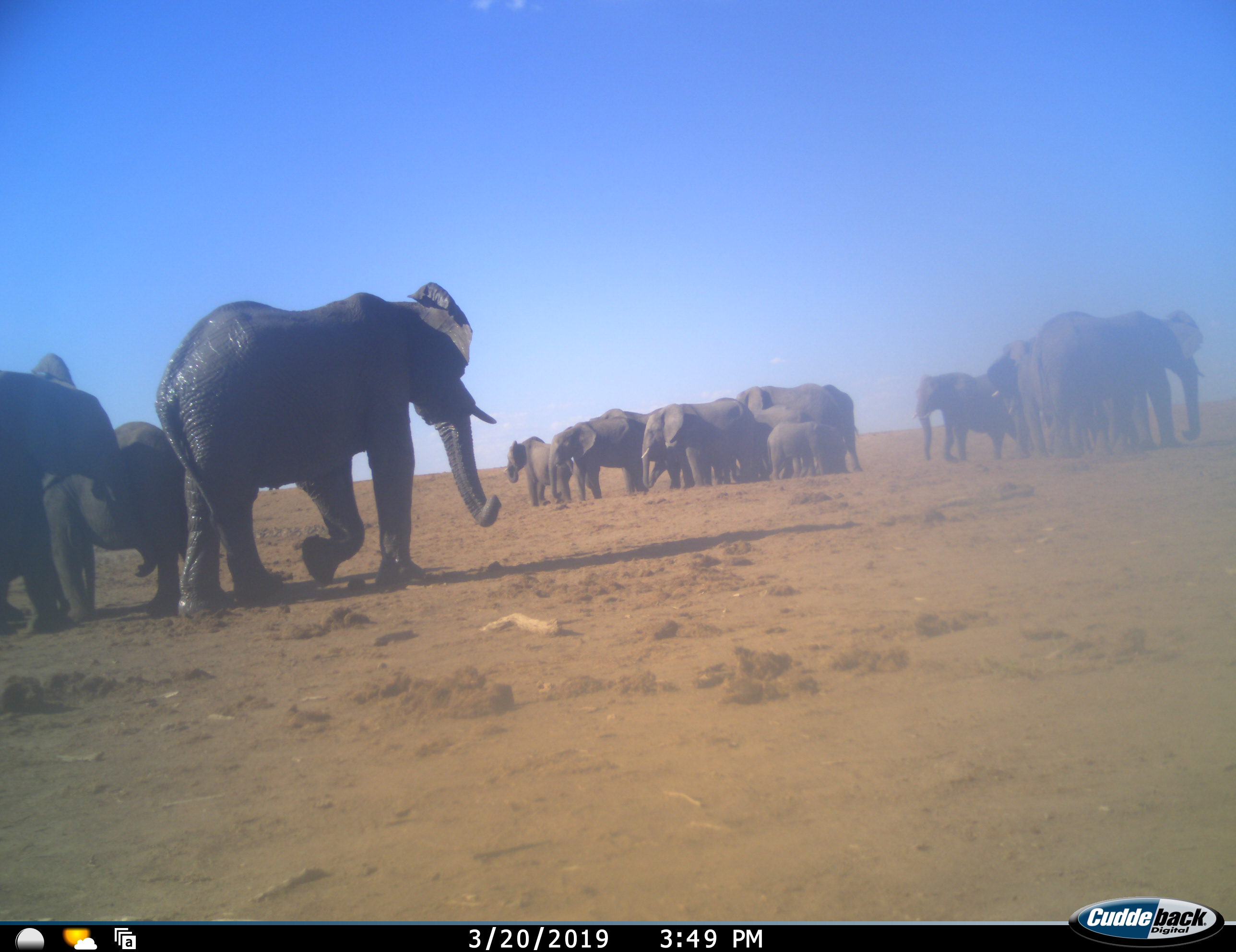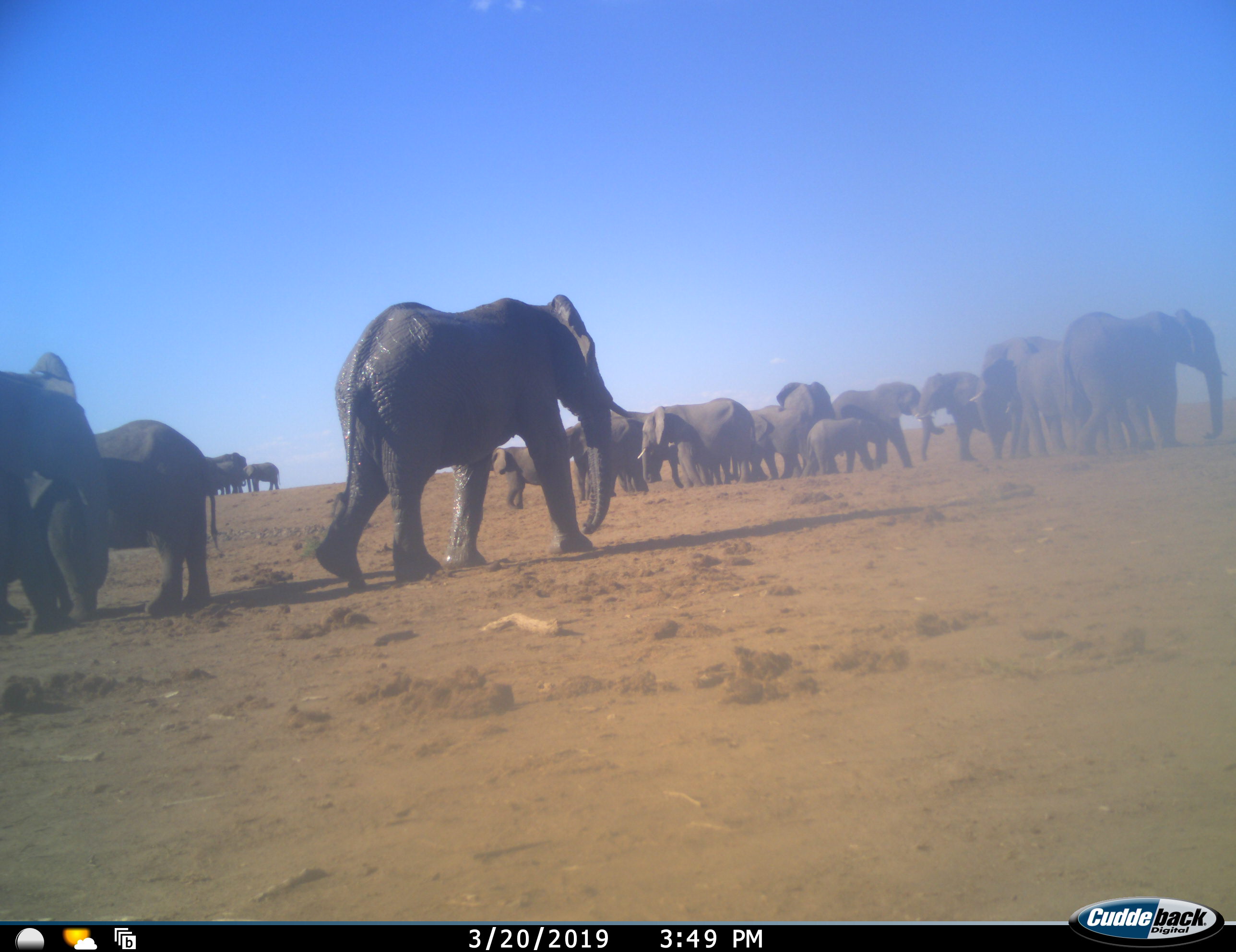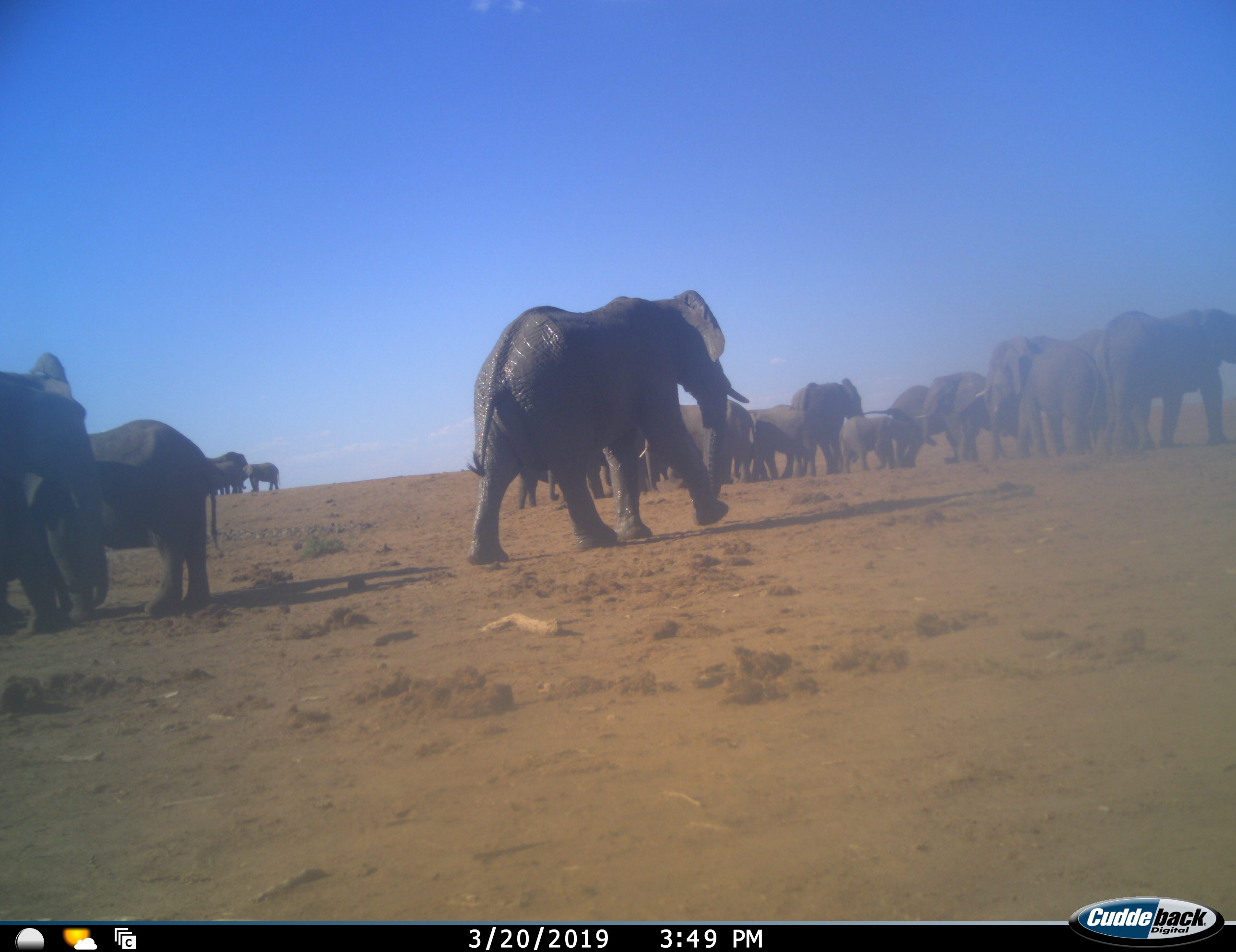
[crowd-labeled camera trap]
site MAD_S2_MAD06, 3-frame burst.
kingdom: Animalia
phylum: Chordata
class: Mammalia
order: Proboscidea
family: Elephantidae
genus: Loxodonta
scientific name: Loxodonta africana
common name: african bush elephant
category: elephant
Elephant (african bush elephant) (Loxodonta africana), count 11-50. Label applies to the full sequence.